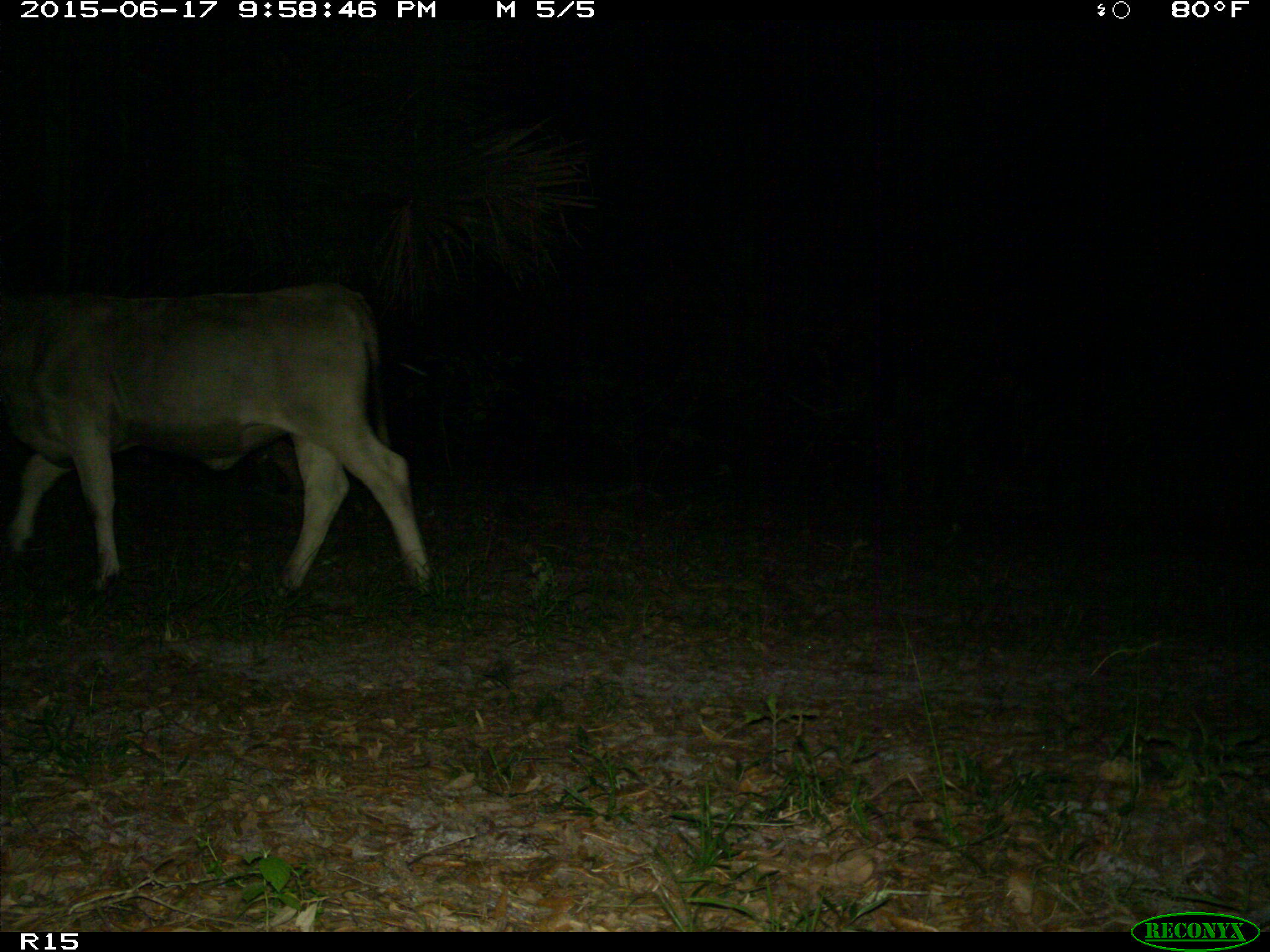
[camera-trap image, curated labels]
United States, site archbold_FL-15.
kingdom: Animalia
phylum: Chordata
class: Mammalia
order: Artiodactyla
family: Bovidae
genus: Bos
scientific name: Bos taurus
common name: domestic cow